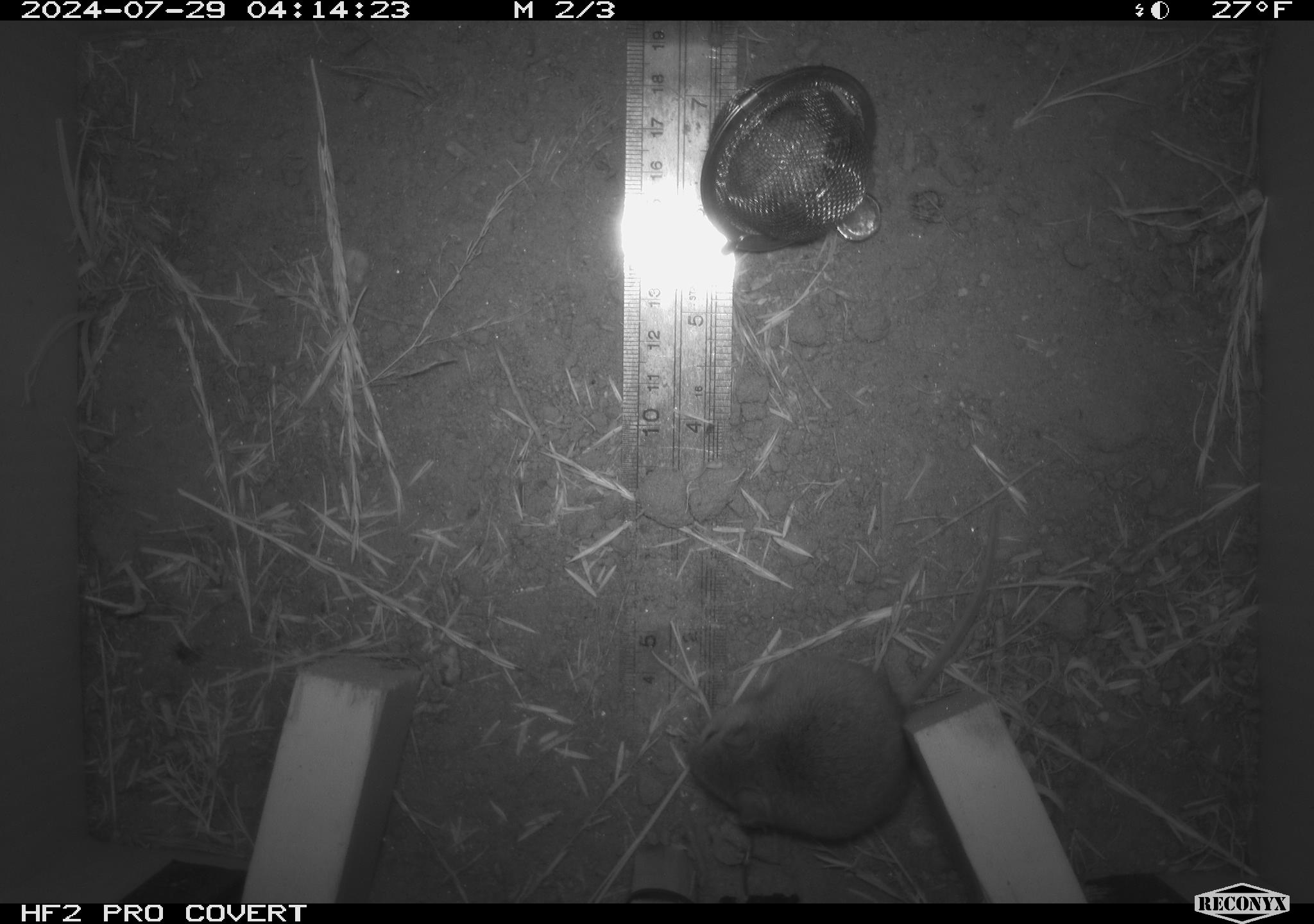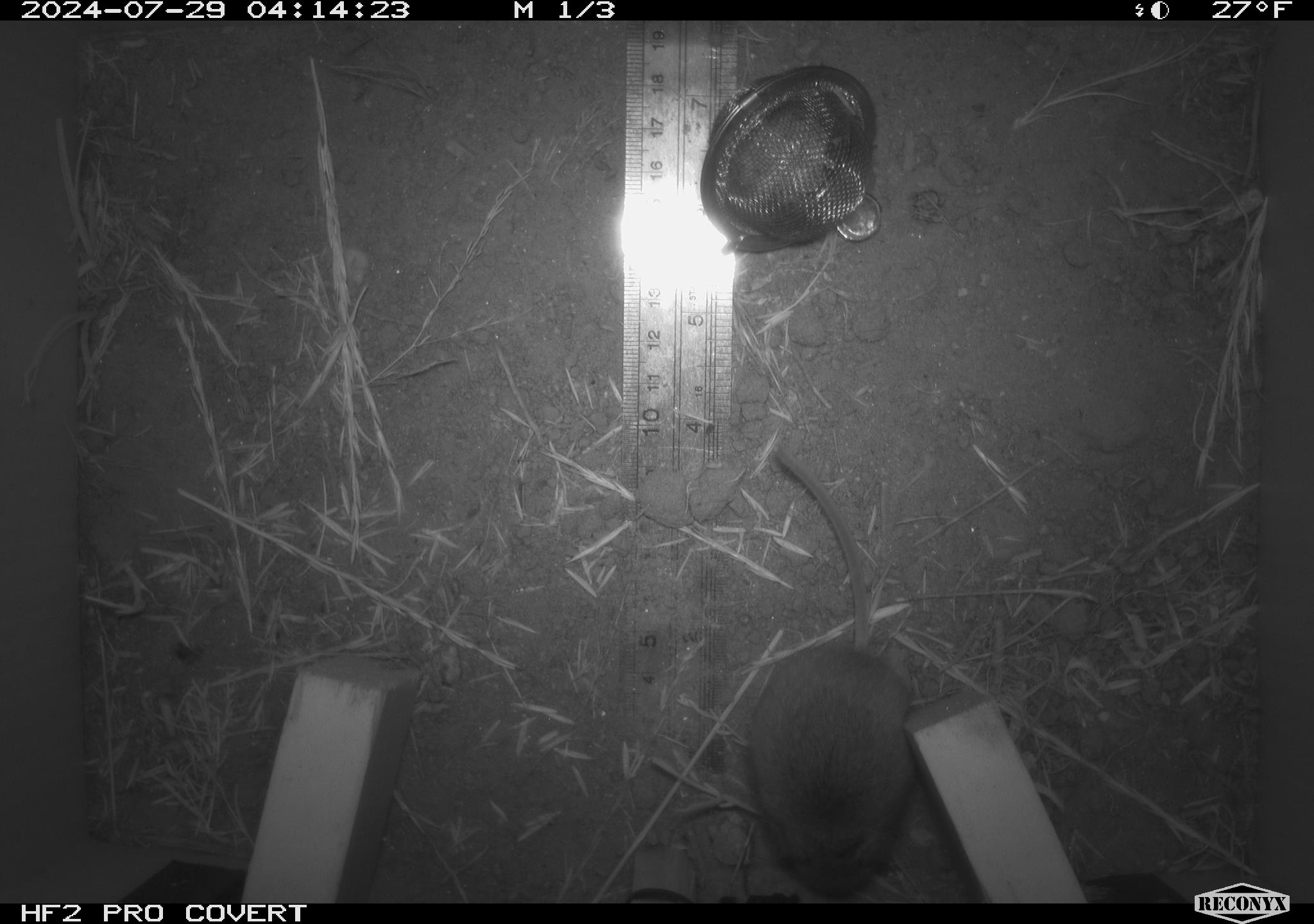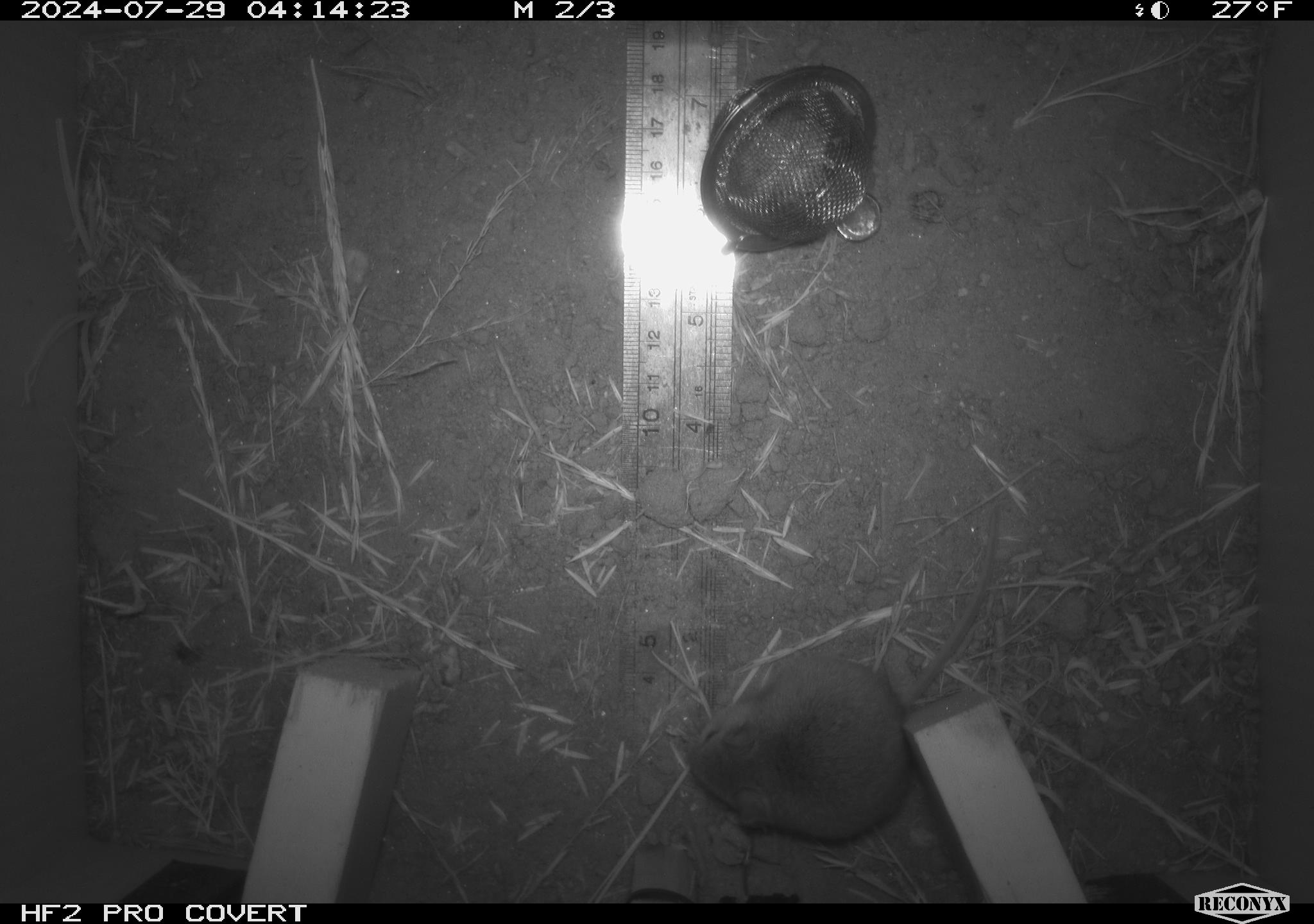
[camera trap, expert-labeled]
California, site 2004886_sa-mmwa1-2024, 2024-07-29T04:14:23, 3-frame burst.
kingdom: Animalia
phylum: Chordata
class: Mammalia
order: Rodentia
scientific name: Rodentia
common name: mouse species